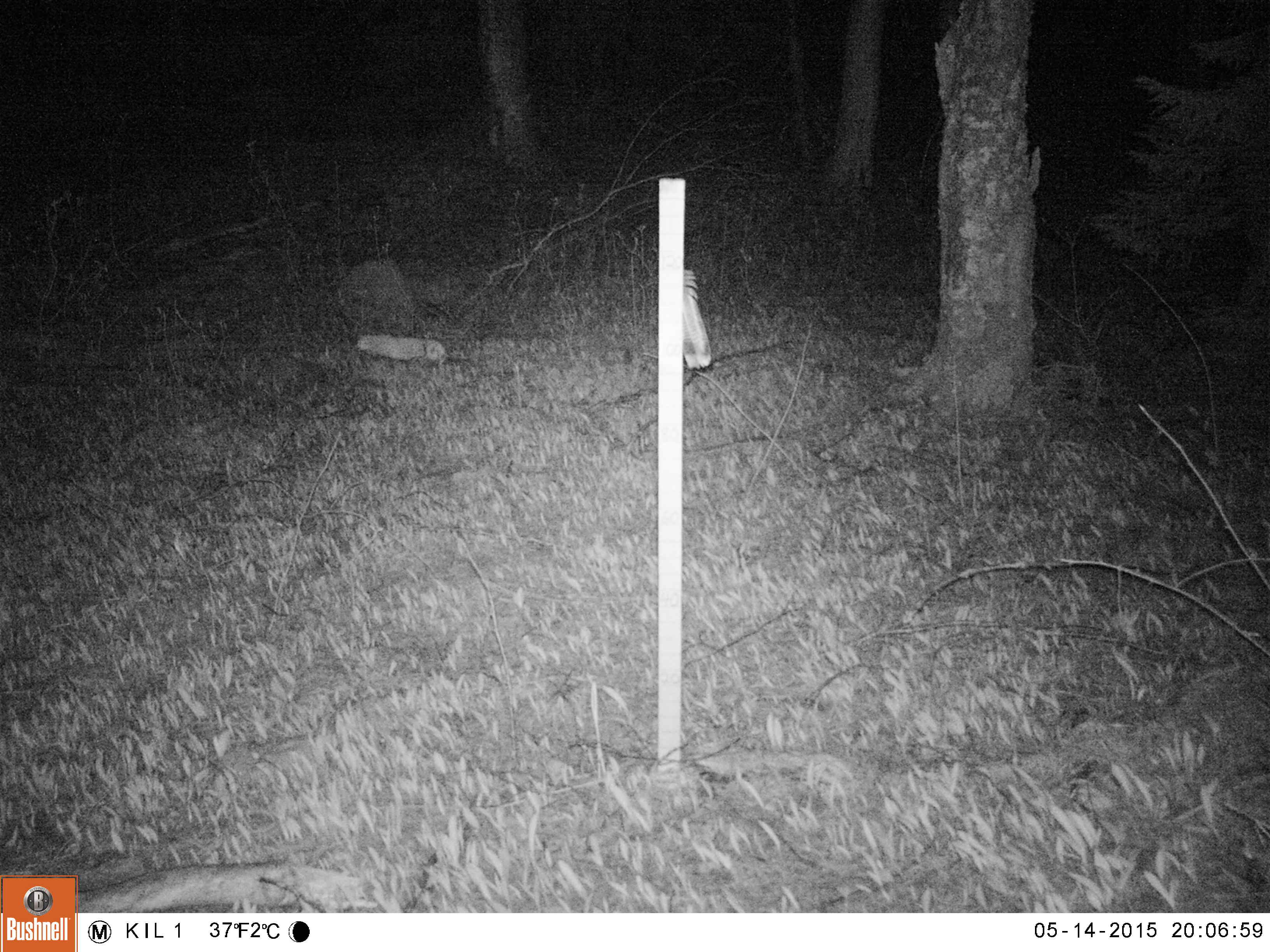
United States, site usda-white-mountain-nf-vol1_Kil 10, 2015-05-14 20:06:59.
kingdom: Animalia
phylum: Chordata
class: Mammalia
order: Artiodactyla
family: Cervidae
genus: Alces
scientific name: Alces alces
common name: moose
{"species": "moose (Alces alces)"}